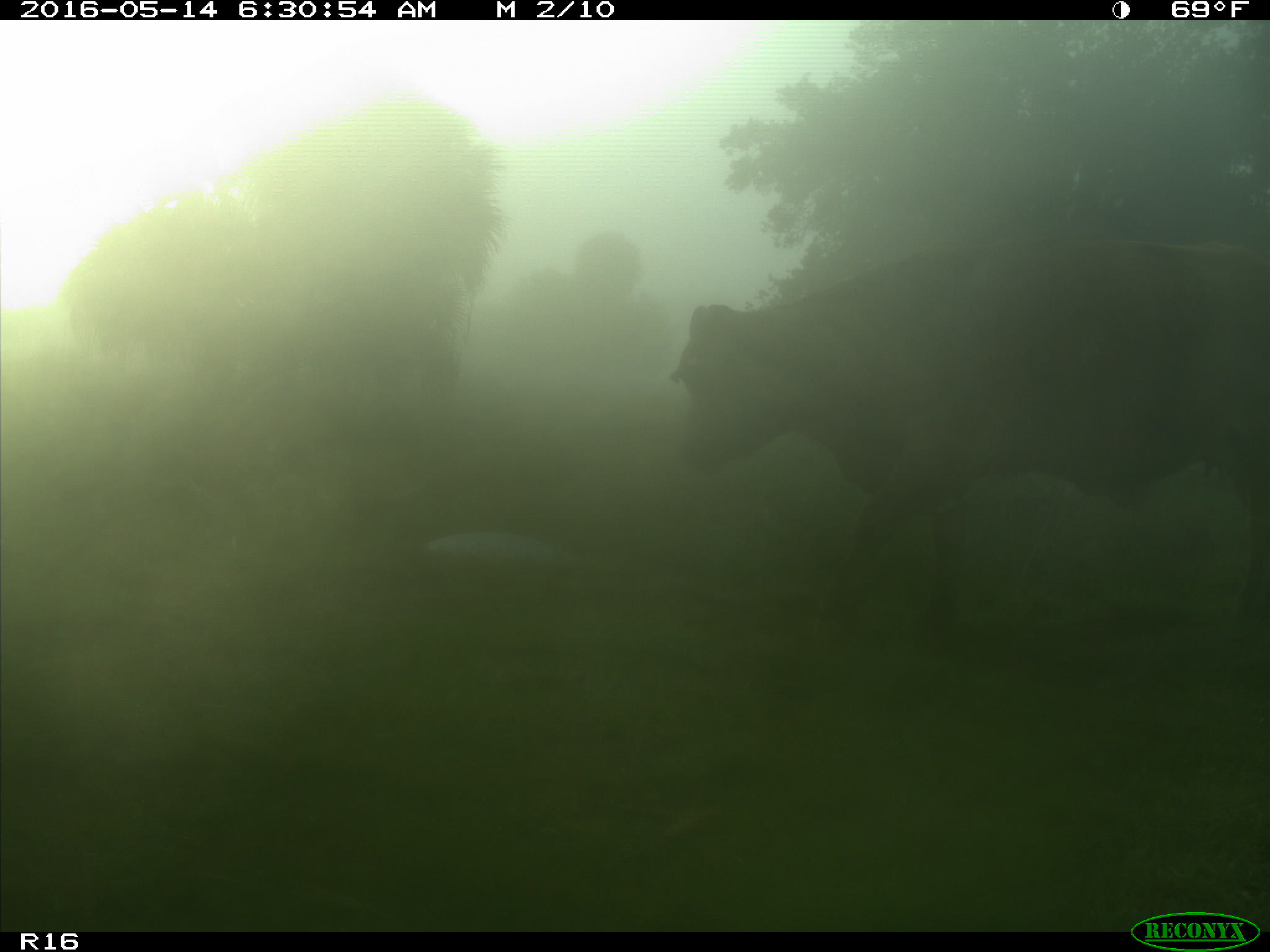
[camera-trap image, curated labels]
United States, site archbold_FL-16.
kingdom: Animalia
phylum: Chordata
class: Mammalia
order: Artiodactyla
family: Bovidae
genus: Bos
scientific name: Bos taurus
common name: domestic cow